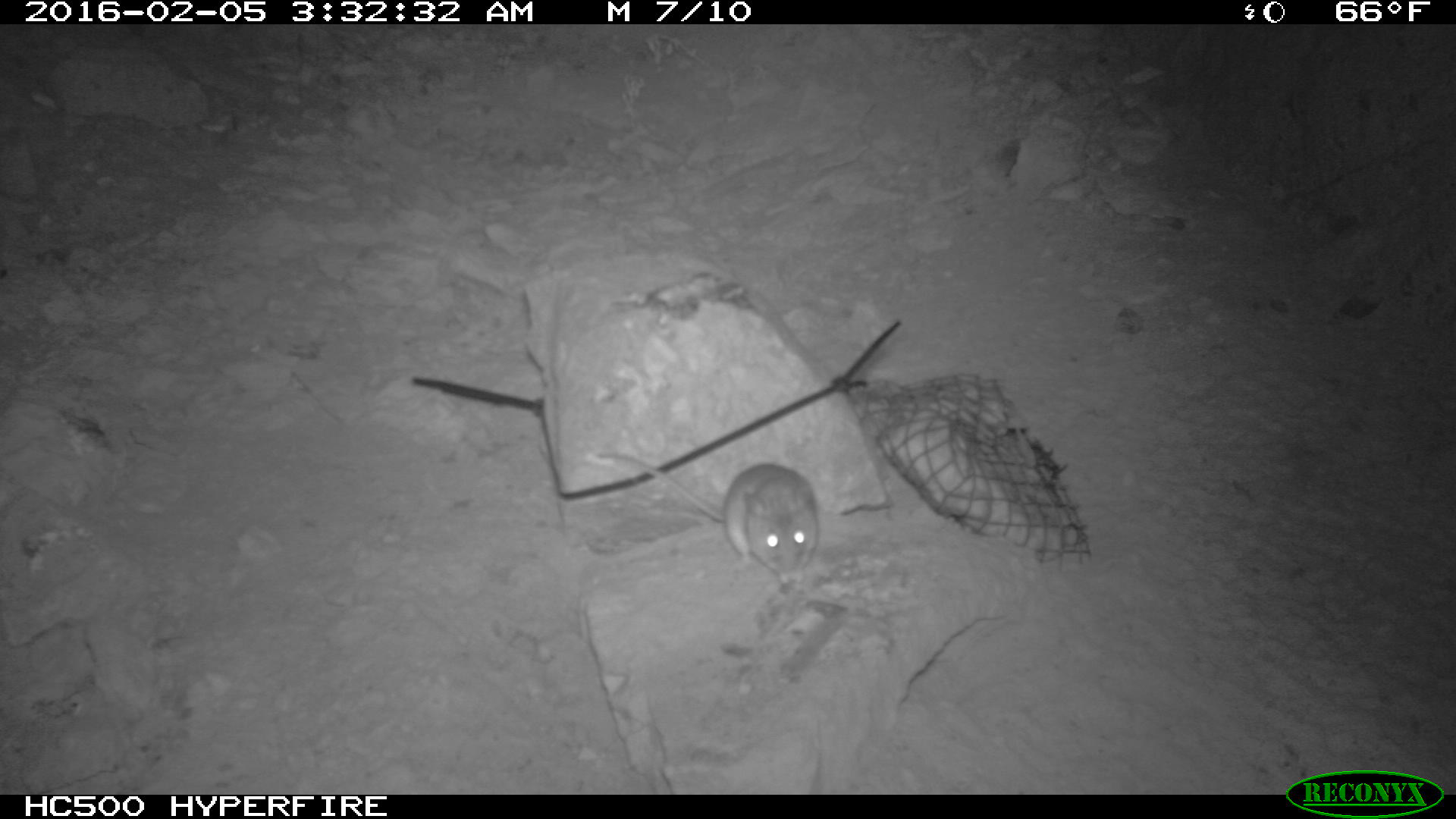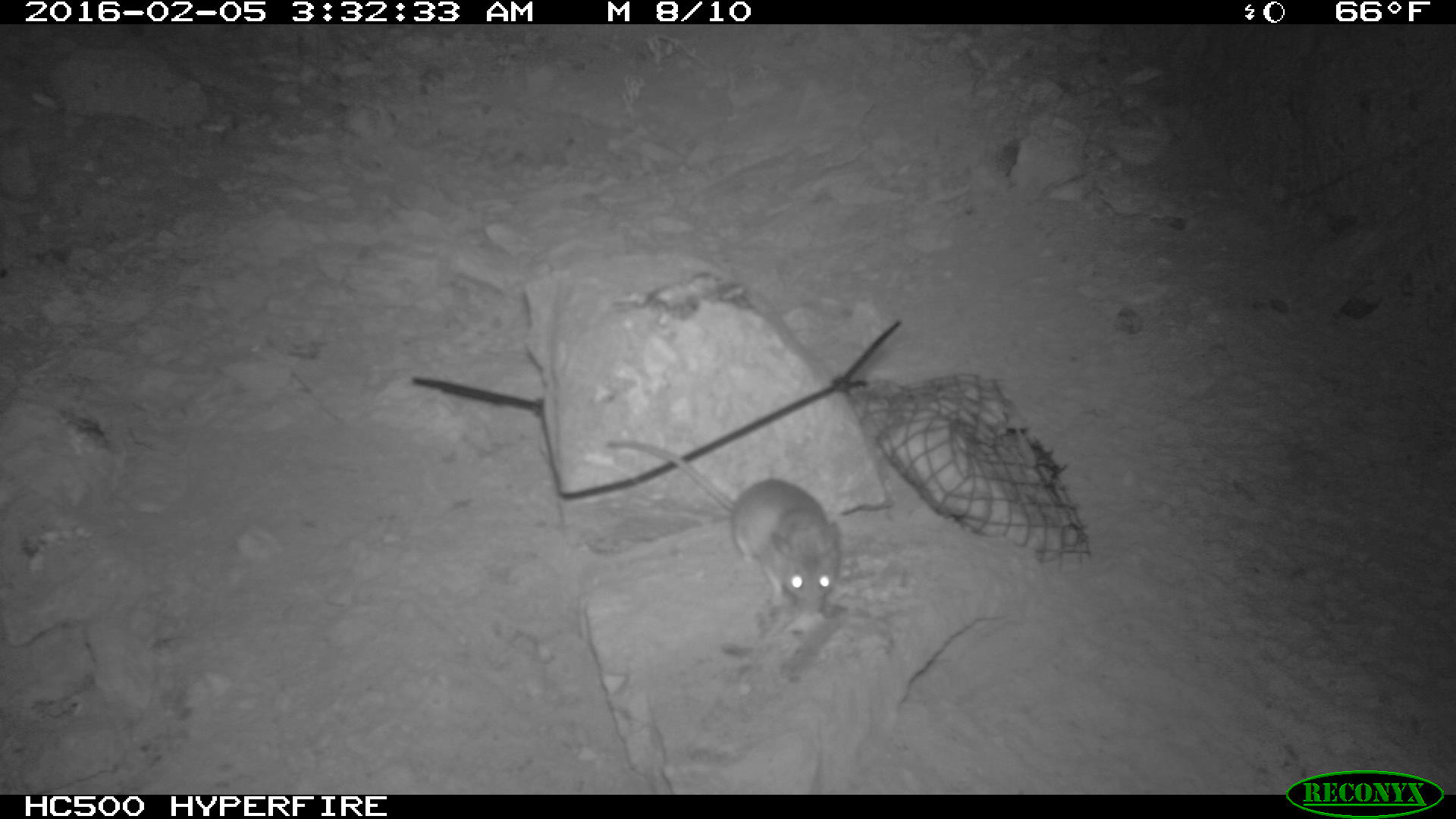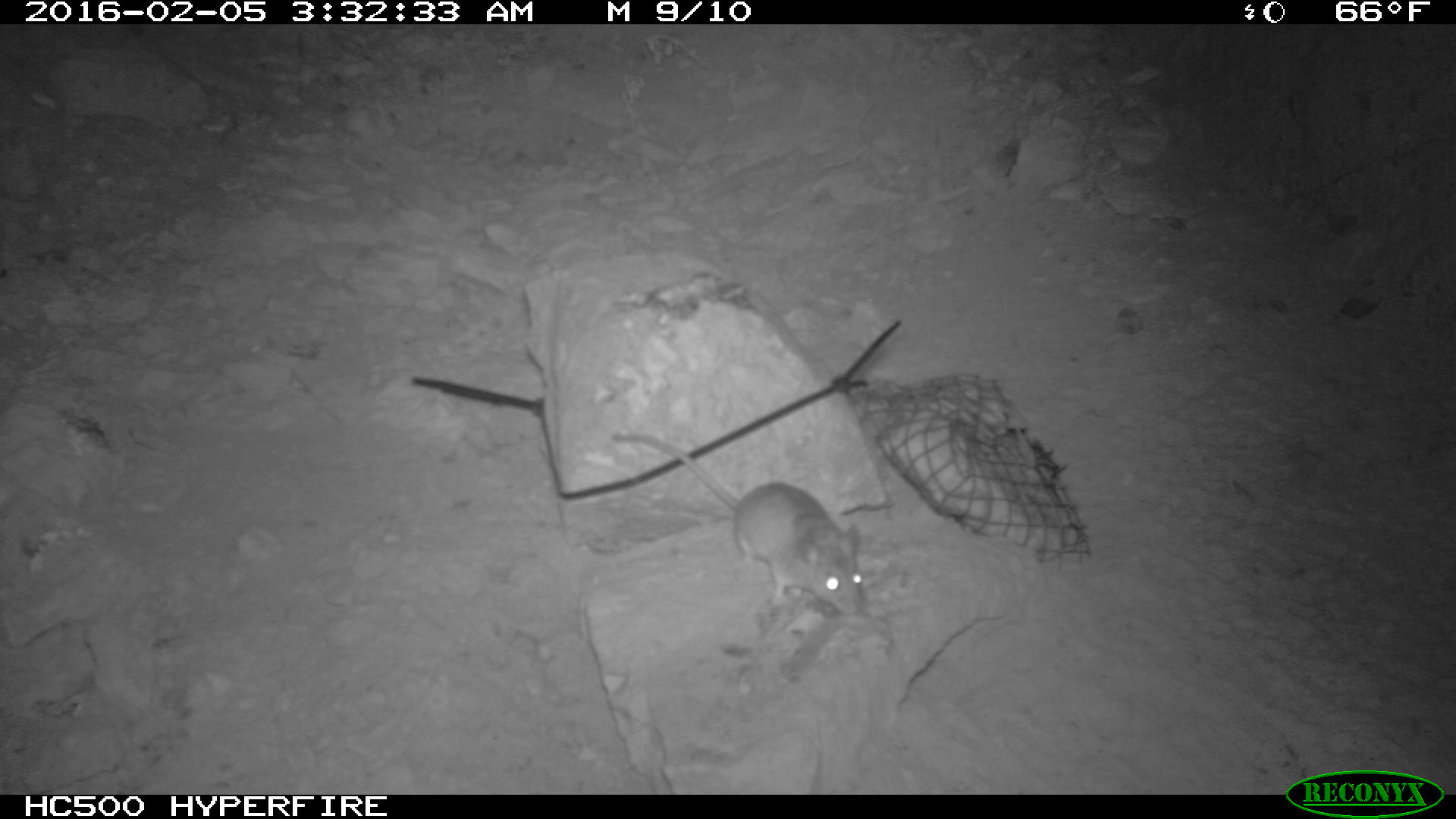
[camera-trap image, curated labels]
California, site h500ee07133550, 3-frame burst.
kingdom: Animalia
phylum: Chordata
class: Mammalia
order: Rodentia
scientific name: Rodentia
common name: rodent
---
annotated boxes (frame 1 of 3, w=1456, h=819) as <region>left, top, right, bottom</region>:
rodent: <region>589, 447, 821, 594</region>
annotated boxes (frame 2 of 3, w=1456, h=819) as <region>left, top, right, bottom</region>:
rodent: <region>604, 439, 840, 616</region>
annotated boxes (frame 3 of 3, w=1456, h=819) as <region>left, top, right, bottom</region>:
rodent: <region>610, 433, 864, 616</region>